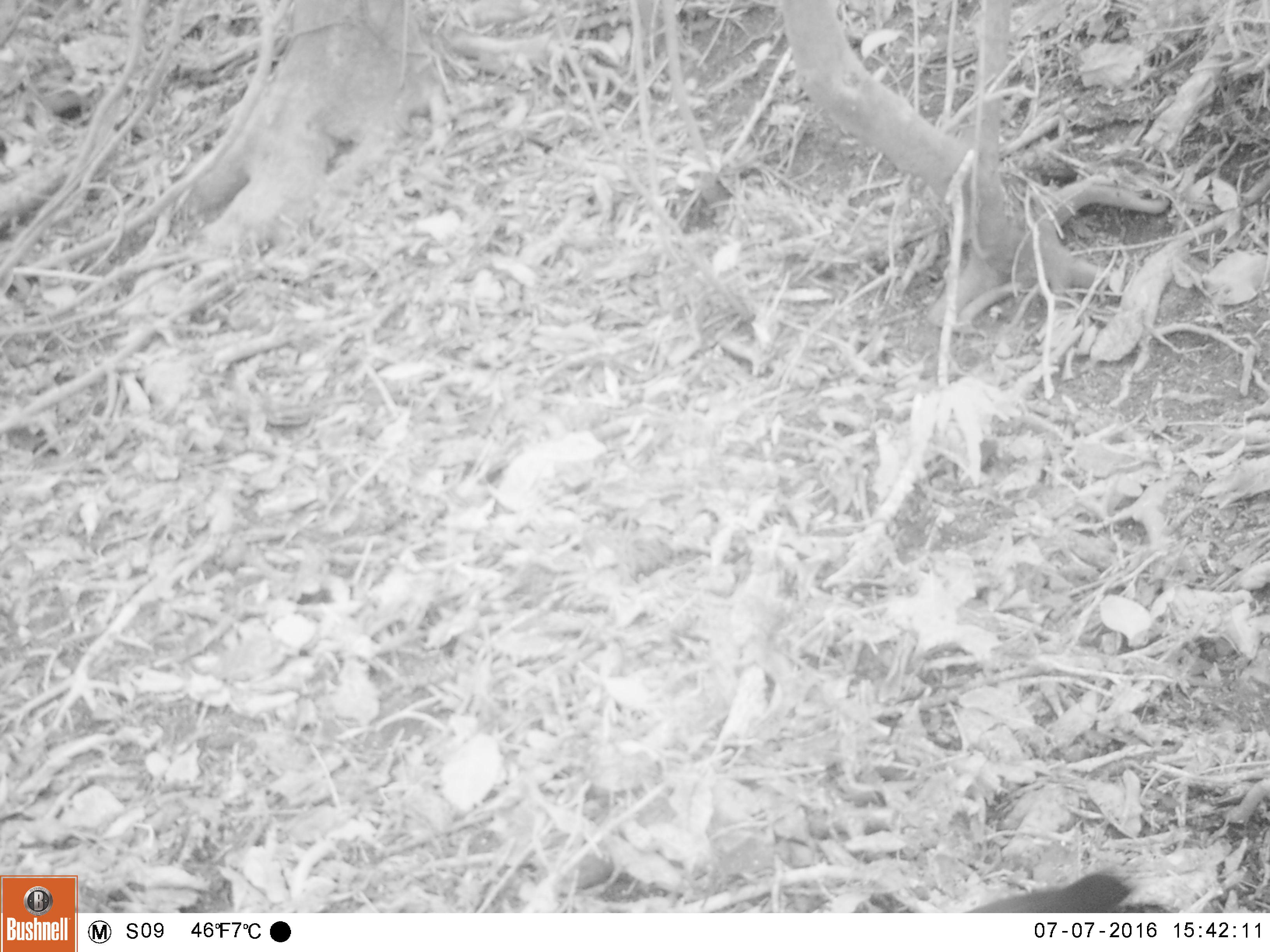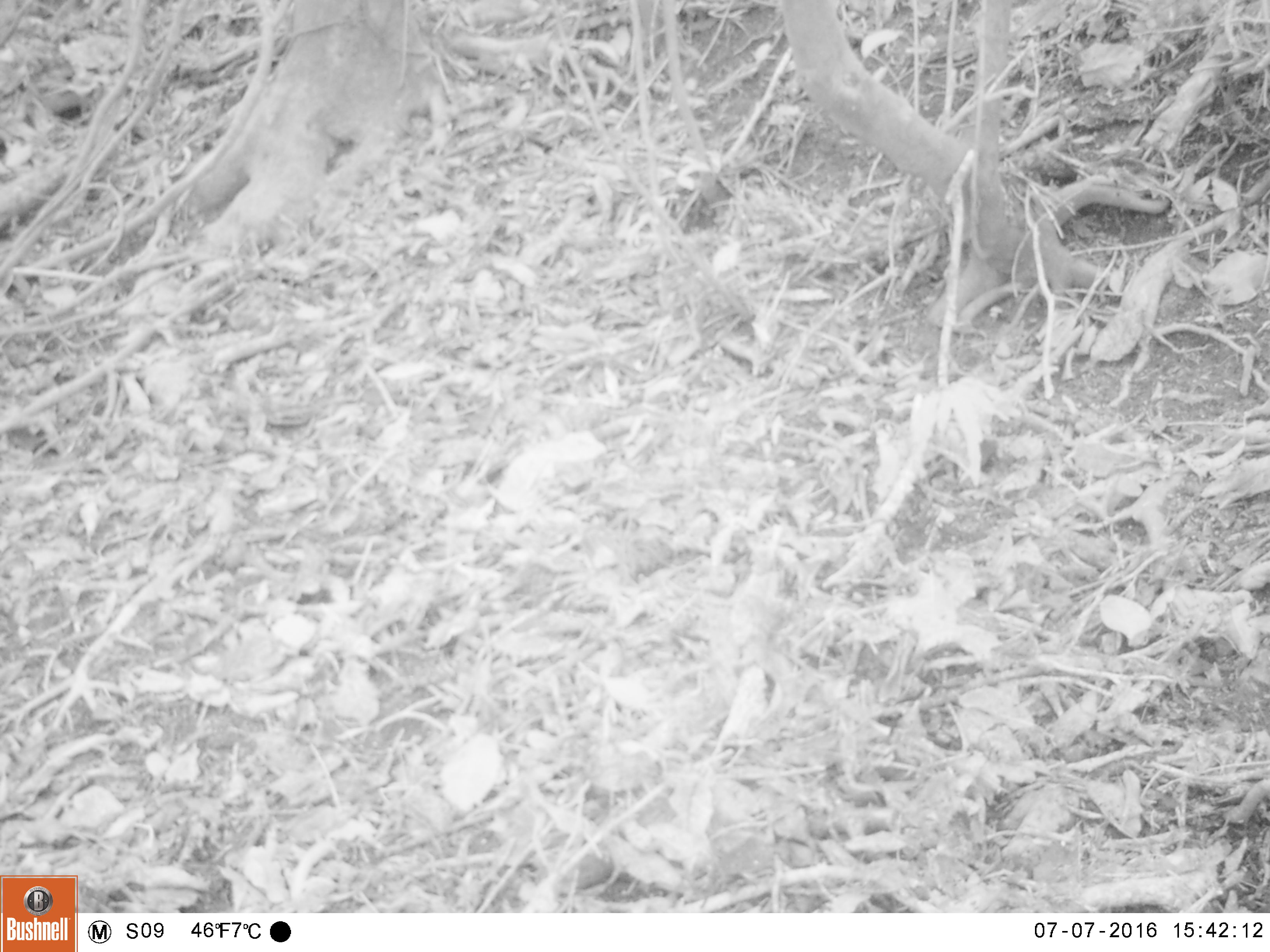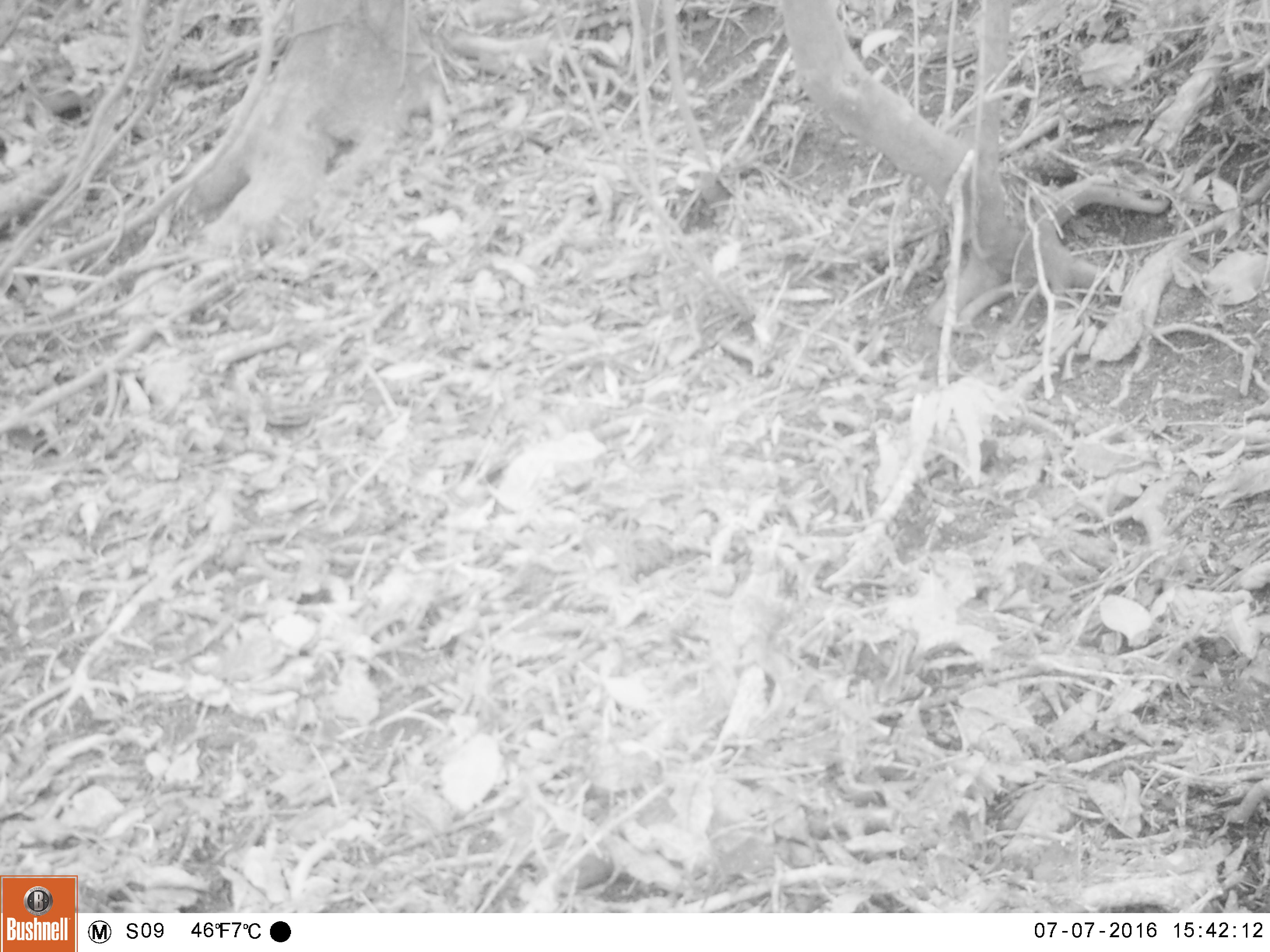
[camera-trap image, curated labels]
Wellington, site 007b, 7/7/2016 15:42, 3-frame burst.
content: unidentified animal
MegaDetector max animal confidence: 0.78